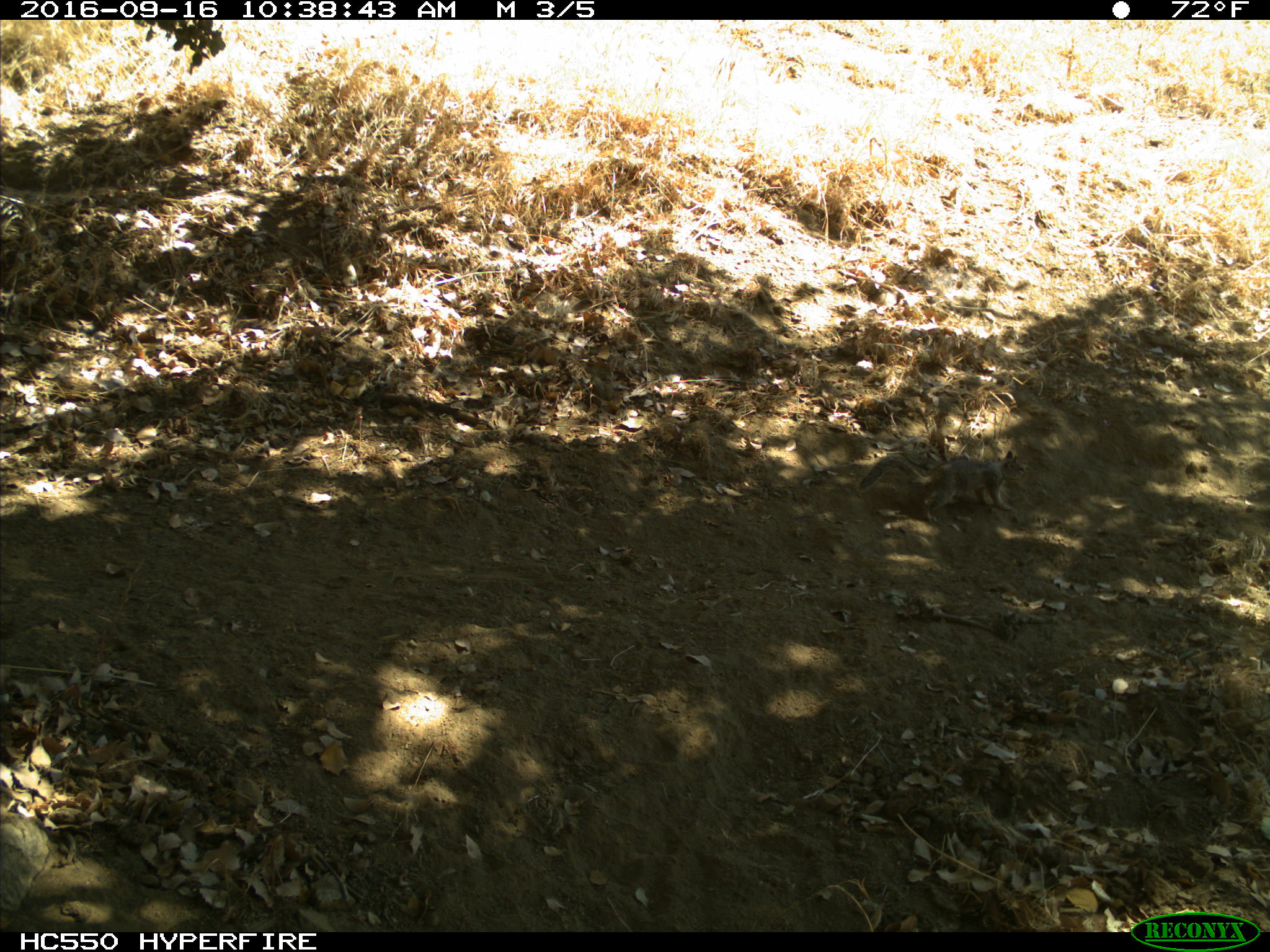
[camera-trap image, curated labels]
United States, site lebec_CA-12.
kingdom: Animalia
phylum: Chordata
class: Mammalia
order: Rodentia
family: Sciuridae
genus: Otospermophilus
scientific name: Otospermophilus beecheyi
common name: california ground squirrel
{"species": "Otospermophilus beecheyi (california ground squirrel)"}